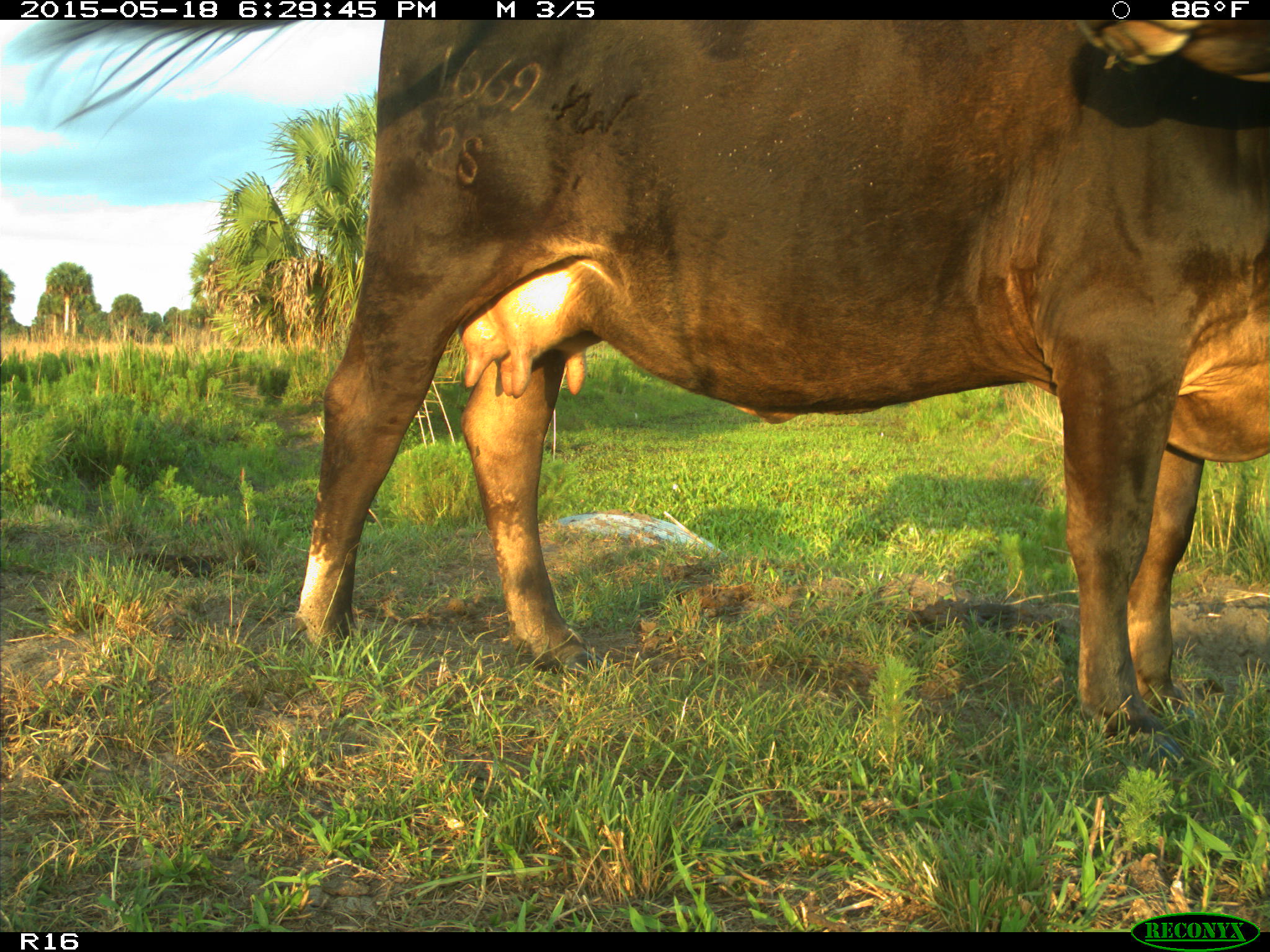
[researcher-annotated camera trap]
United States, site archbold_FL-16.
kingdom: Animalia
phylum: Chordata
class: Mammalia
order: Artiodactyla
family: Bovidae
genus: Bos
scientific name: Bos taurus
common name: domestic cow